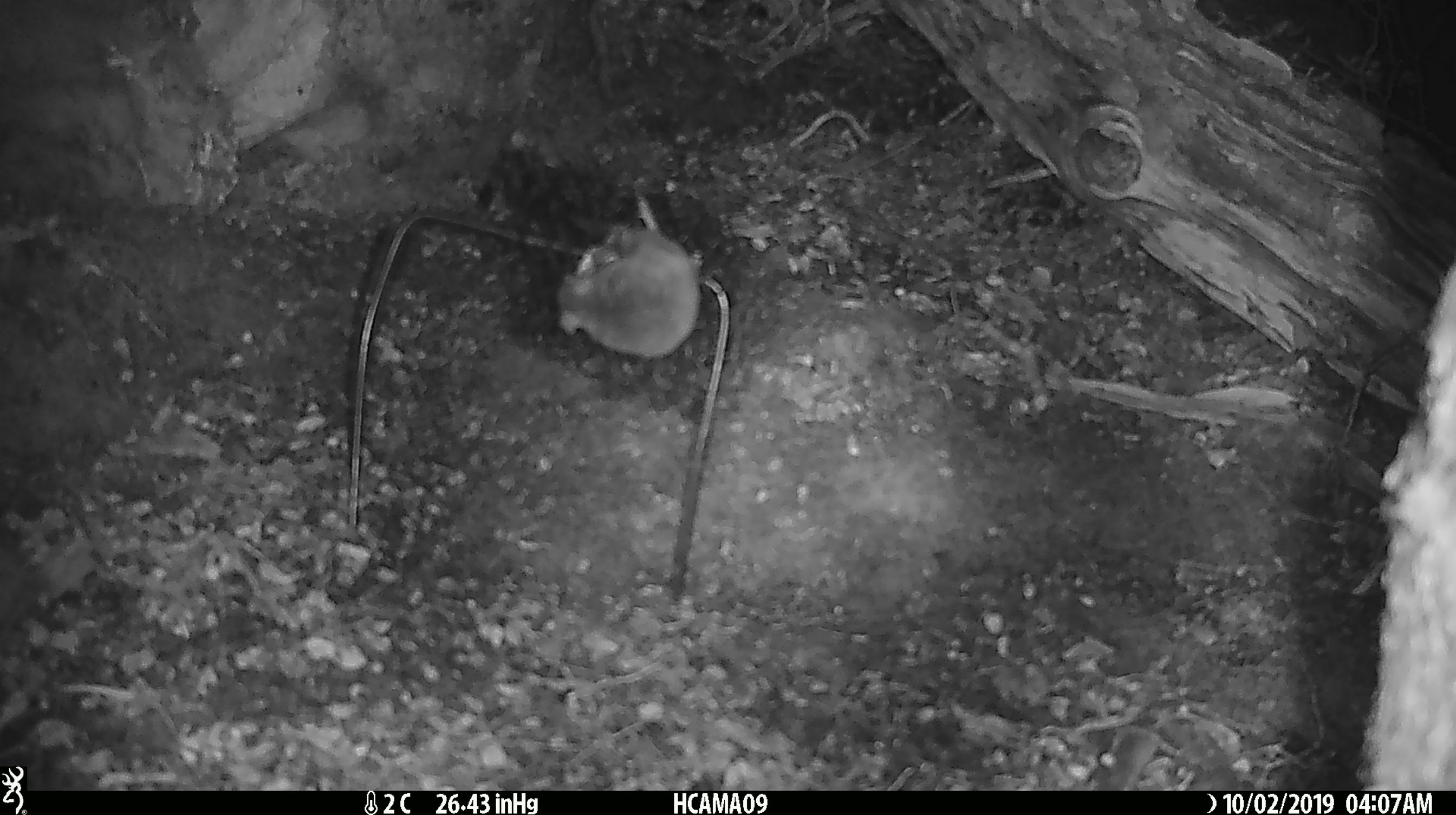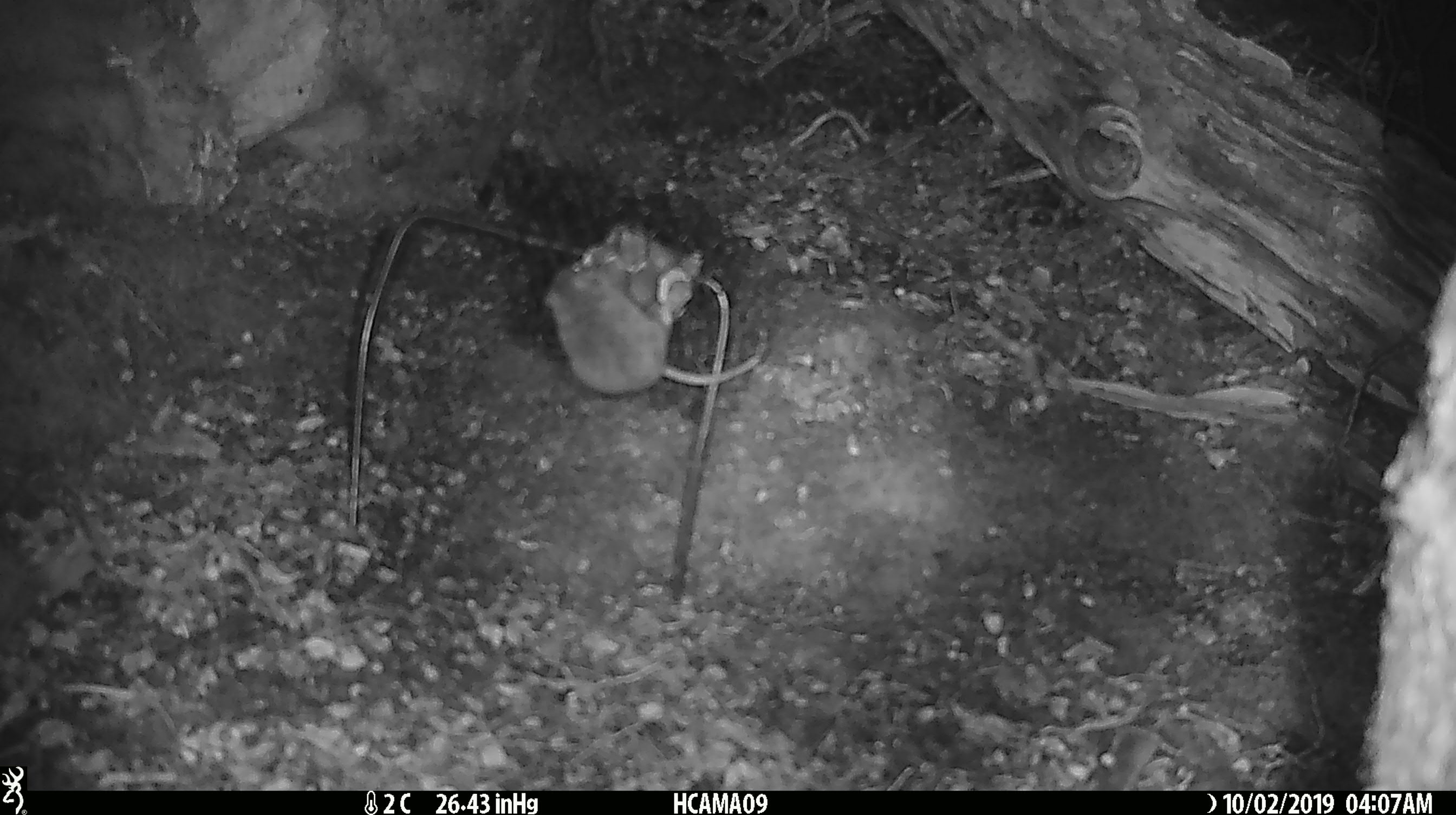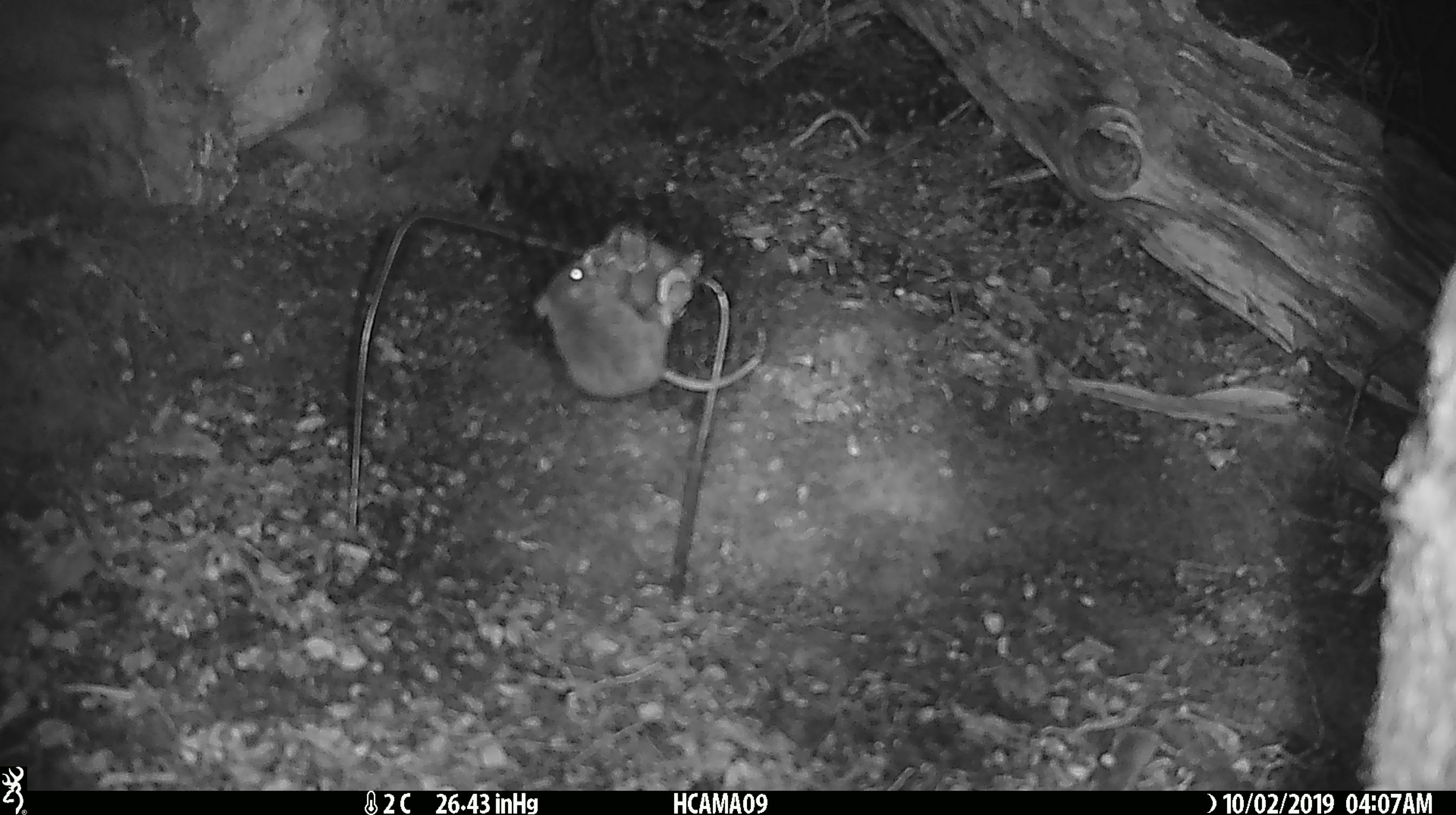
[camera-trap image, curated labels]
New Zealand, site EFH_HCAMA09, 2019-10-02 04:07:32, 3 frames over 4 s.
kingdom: Animalia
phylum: Chordata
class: Mammalia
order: Rodentia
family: Muridae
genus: Mus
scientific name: Mus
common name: mouse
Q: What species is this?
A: Mouse (Mus).